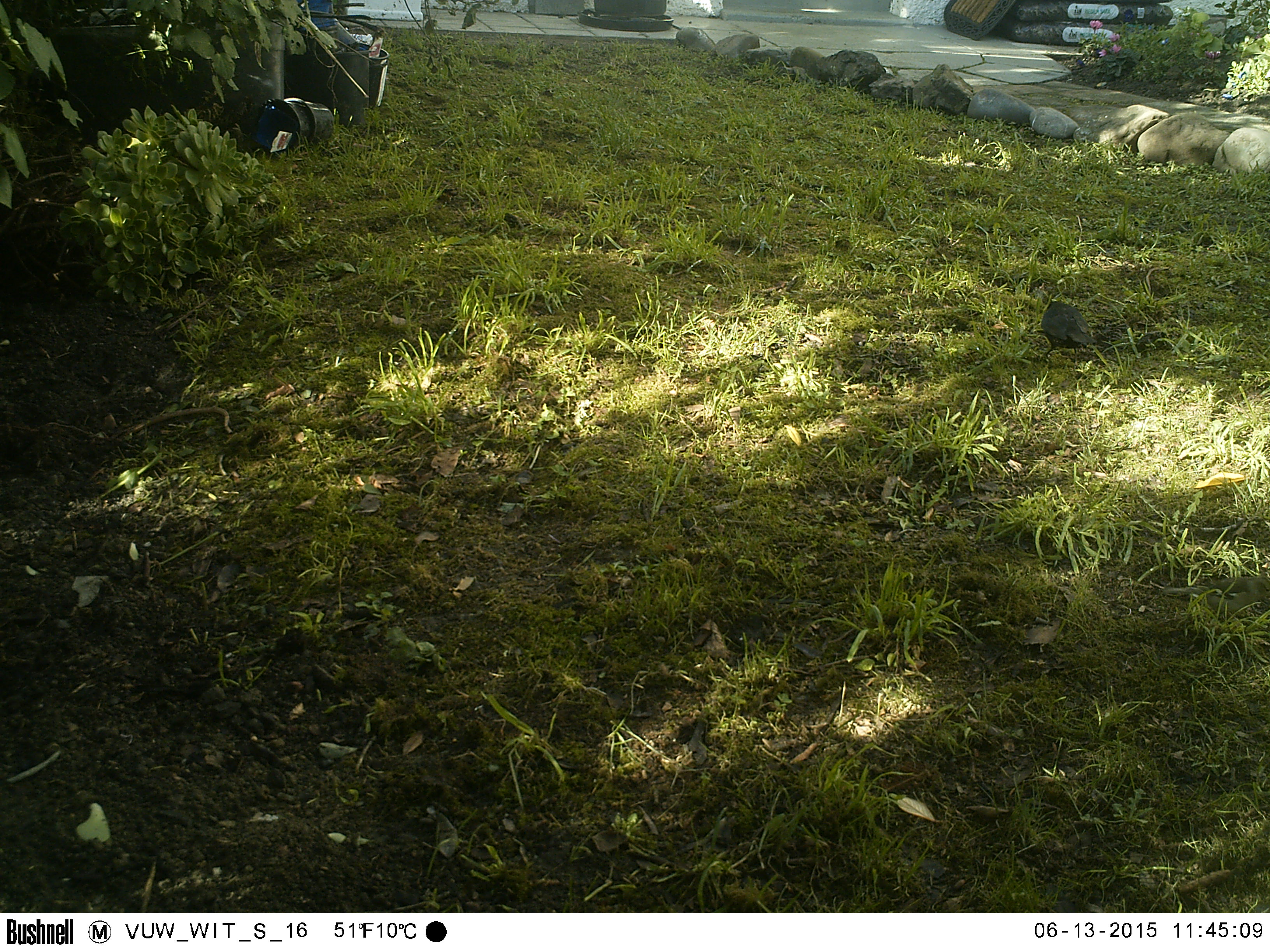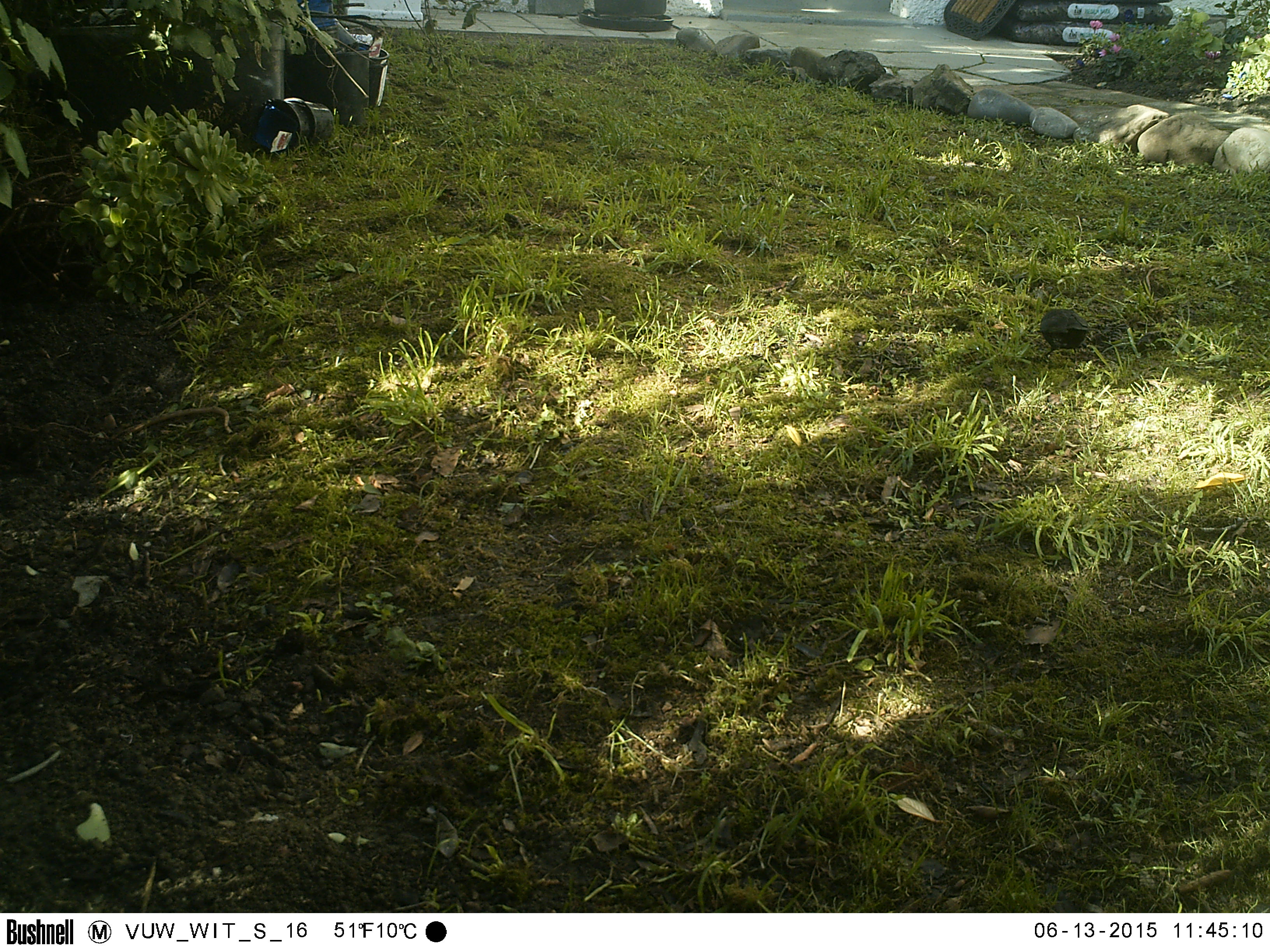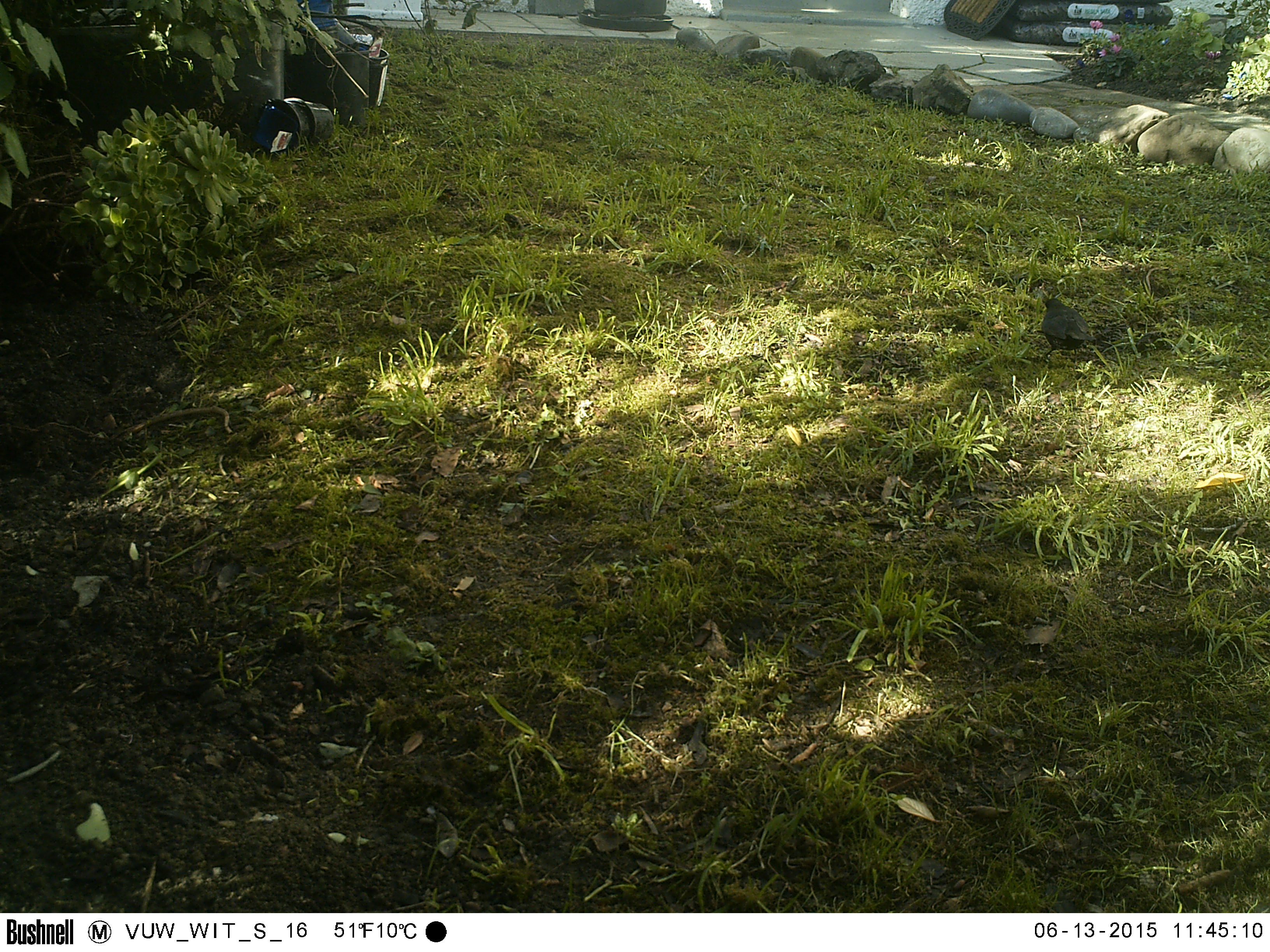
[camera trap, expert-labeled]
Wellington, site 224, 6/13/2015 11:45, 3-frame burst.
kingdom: Animalia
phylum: Chordata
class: Aves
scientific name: Aves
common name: bird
Bird (Aves).